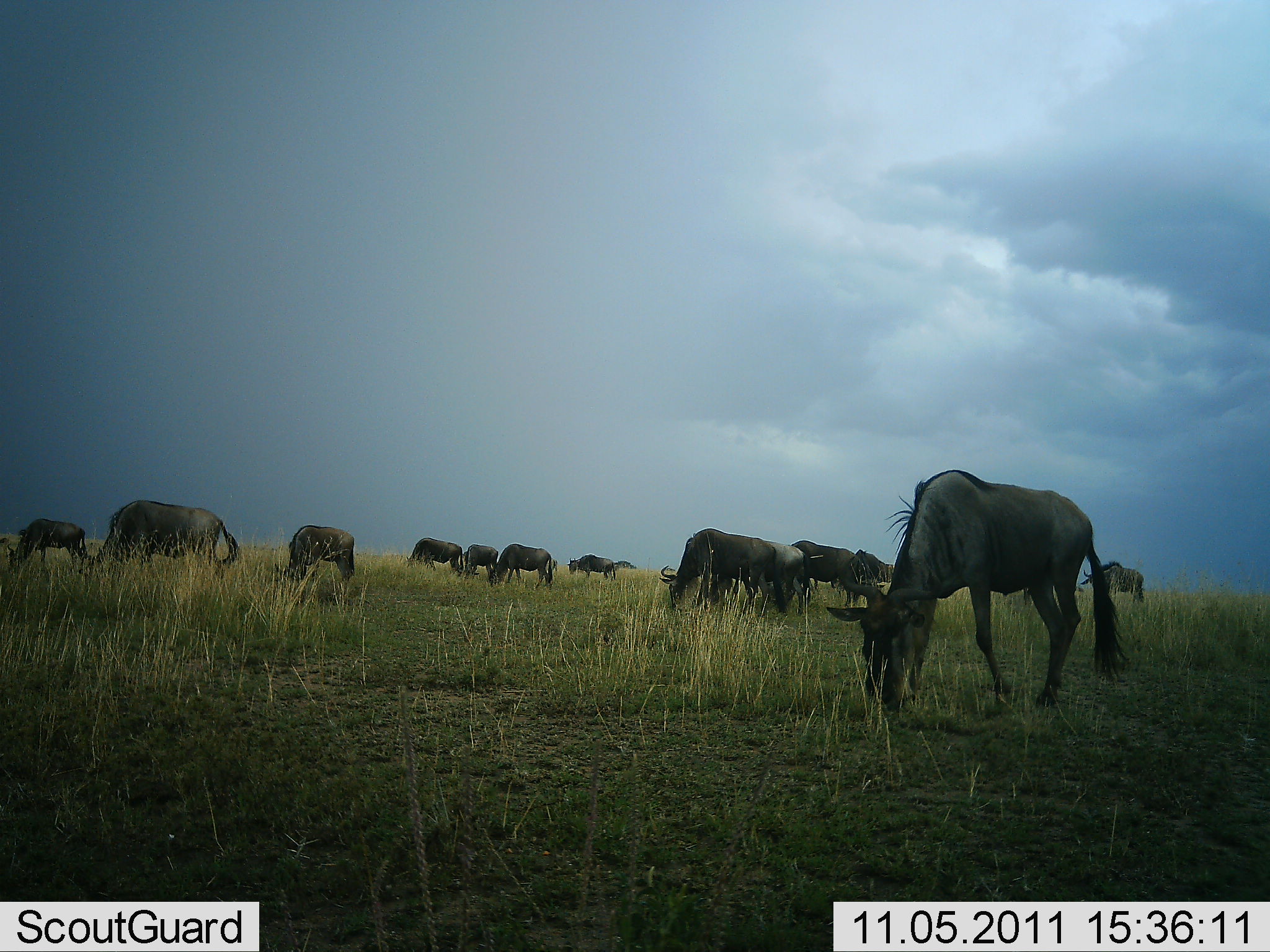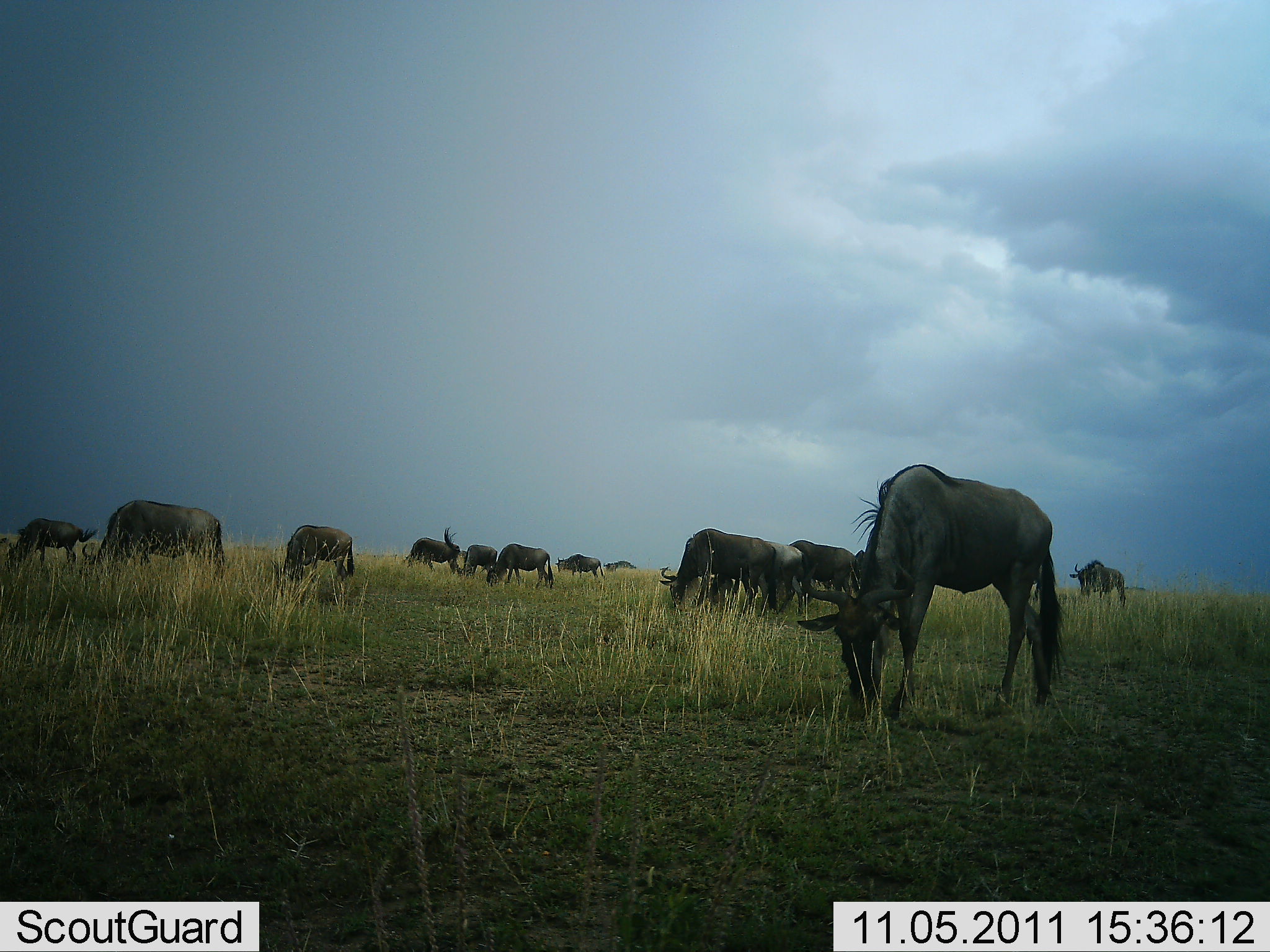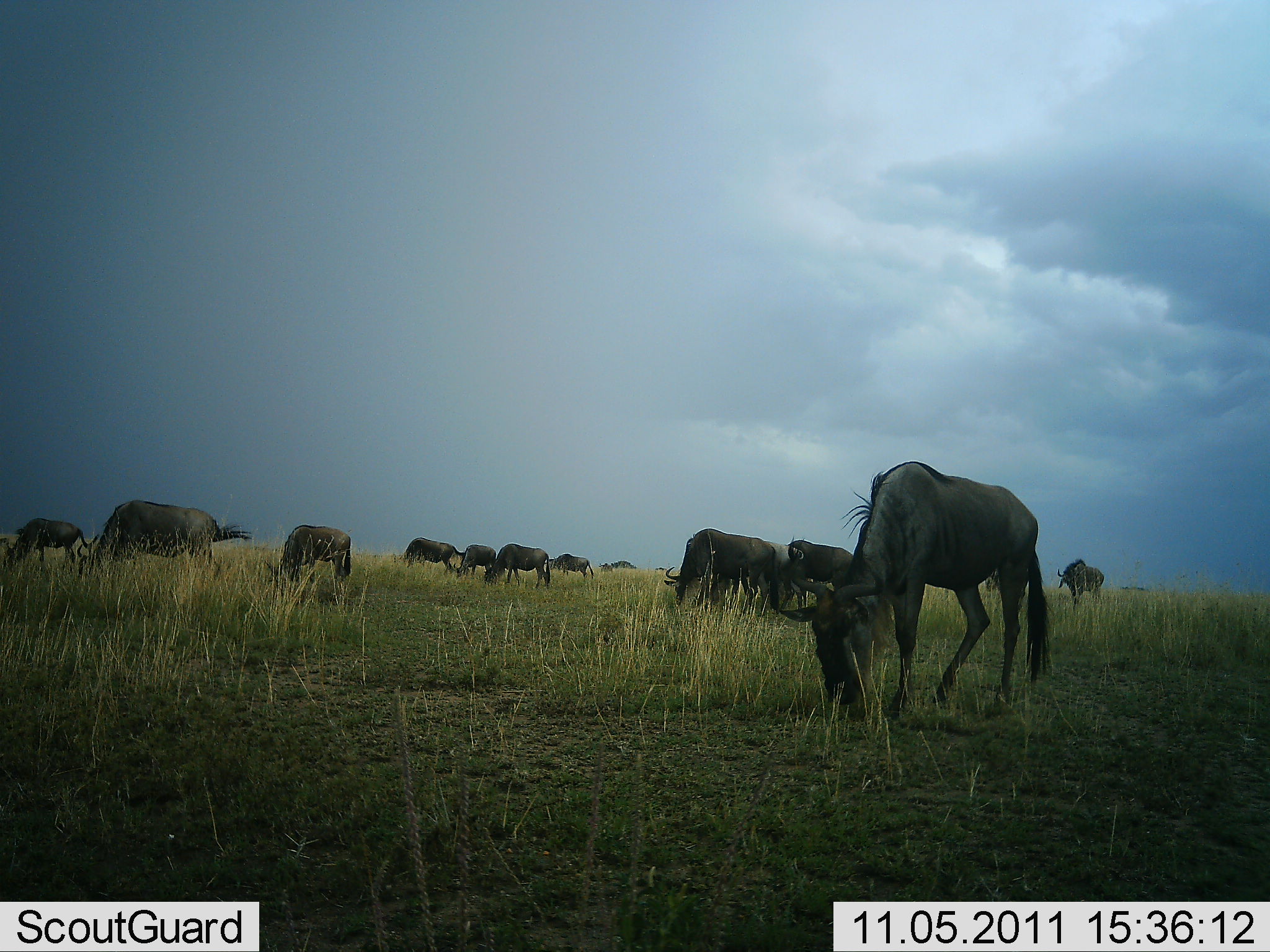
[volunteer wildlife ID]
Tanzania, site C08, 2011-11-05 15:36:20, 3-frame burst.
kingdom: Animalia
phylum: Chordata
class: Mammalia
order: Artiodactyla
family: Bovidae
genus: Connochaetes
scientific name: Connochaetes taurinus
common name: blue wildebeest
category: wildebeest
Wildebeest (blue wildebeest) (Connochaetes taurinus), count 11-50. Behavior (volunteer vote fractions): standing 27%, resting 7%, moving 13%, interacting 0%. Young present (vote fraction): 0%. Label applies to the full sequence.